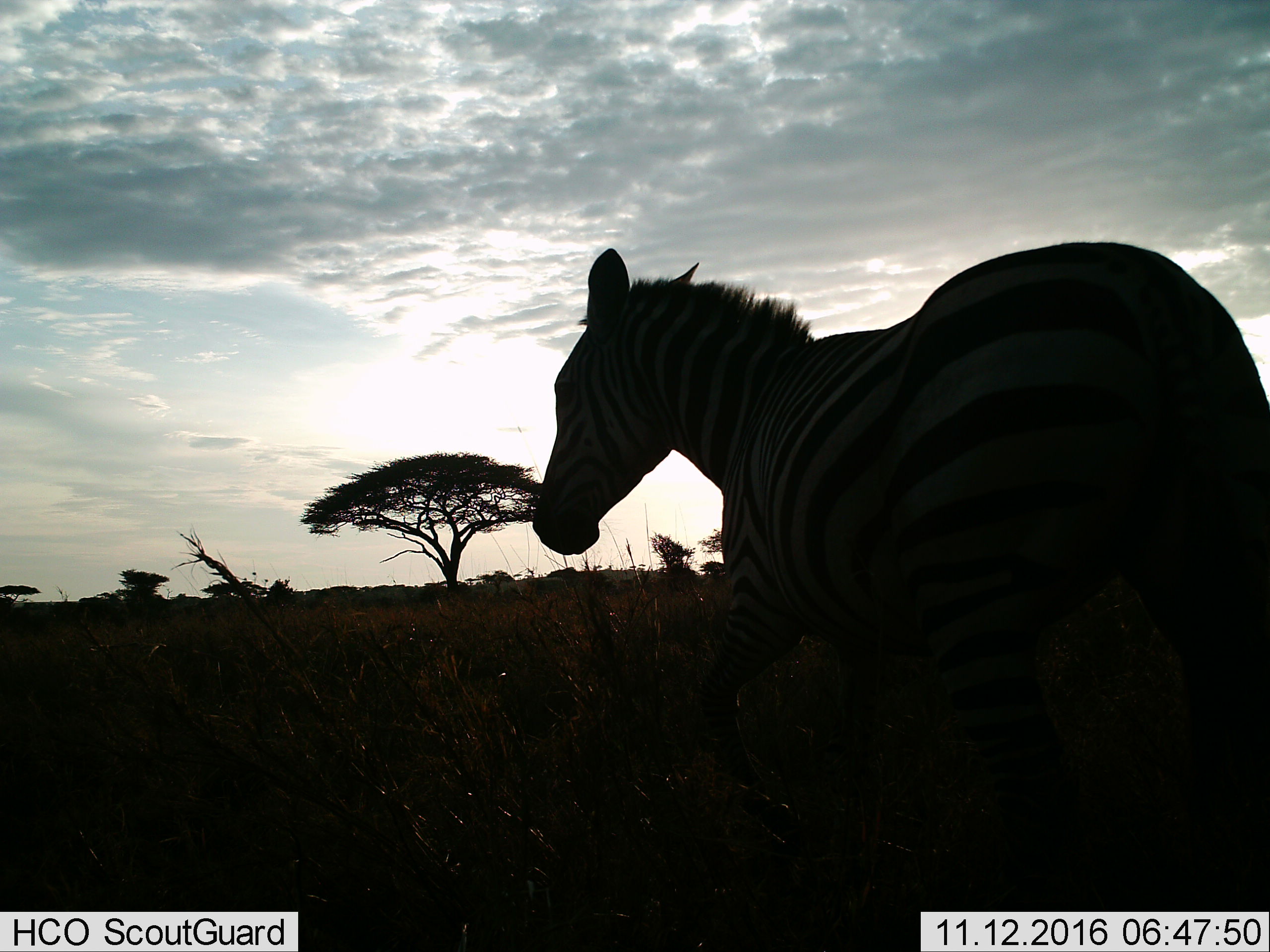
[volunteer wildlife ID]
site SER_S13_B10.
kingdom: Animalia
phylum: Chordata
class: Mammalia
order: Perissodactyla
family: Equidae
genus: Equus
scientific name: Equus quagga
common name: plains zebra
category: zebraplains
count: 1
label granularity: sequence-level